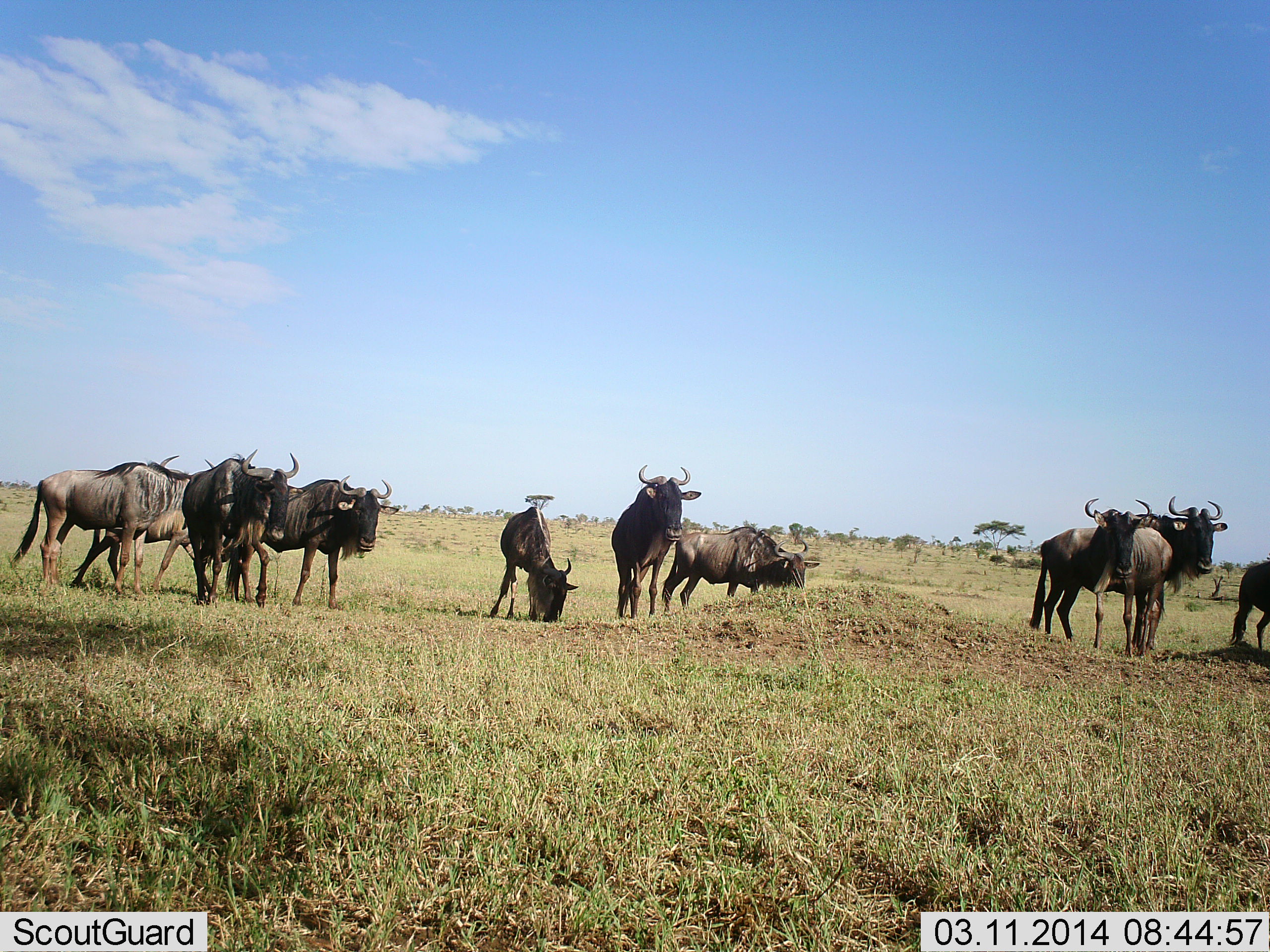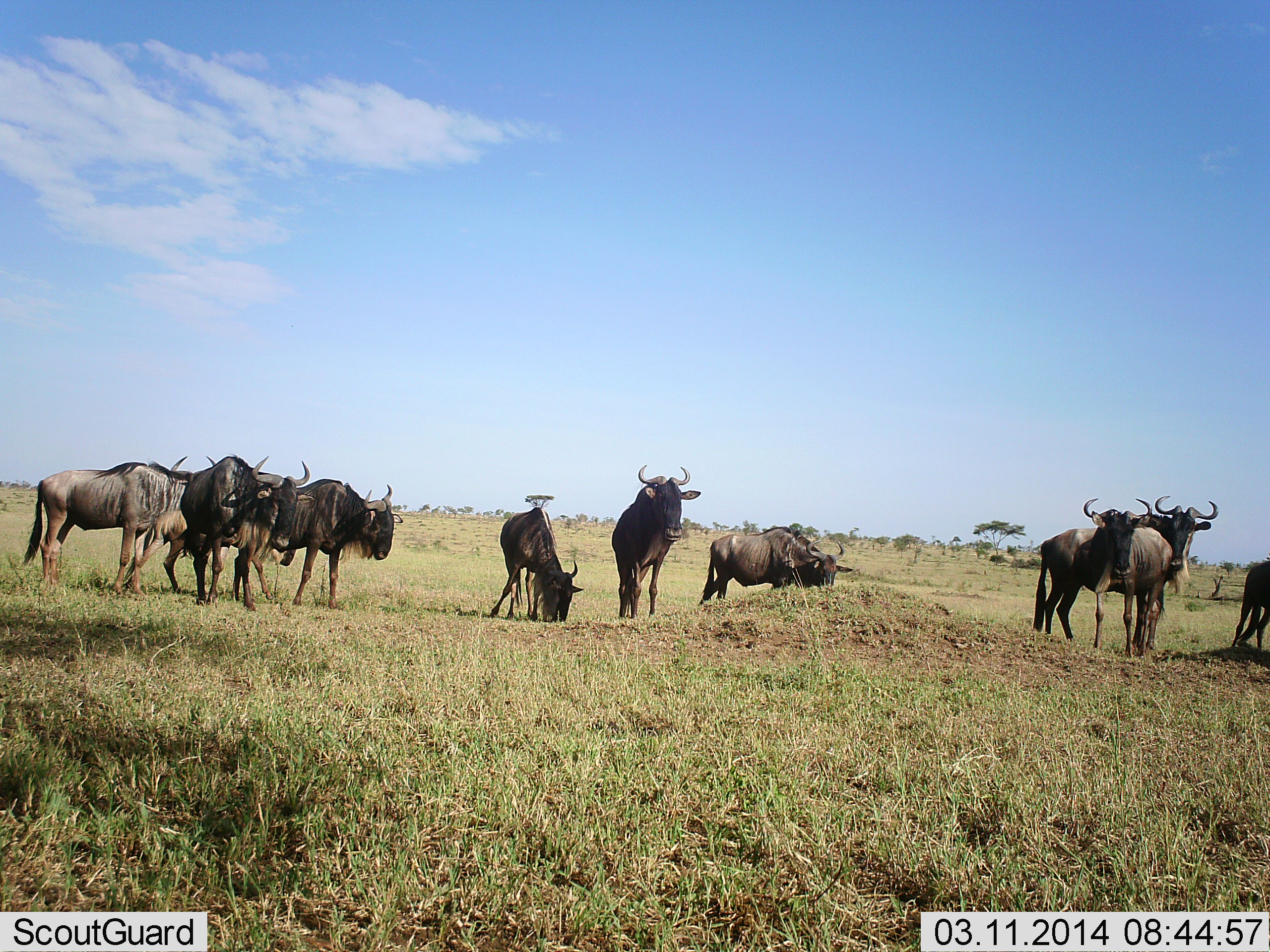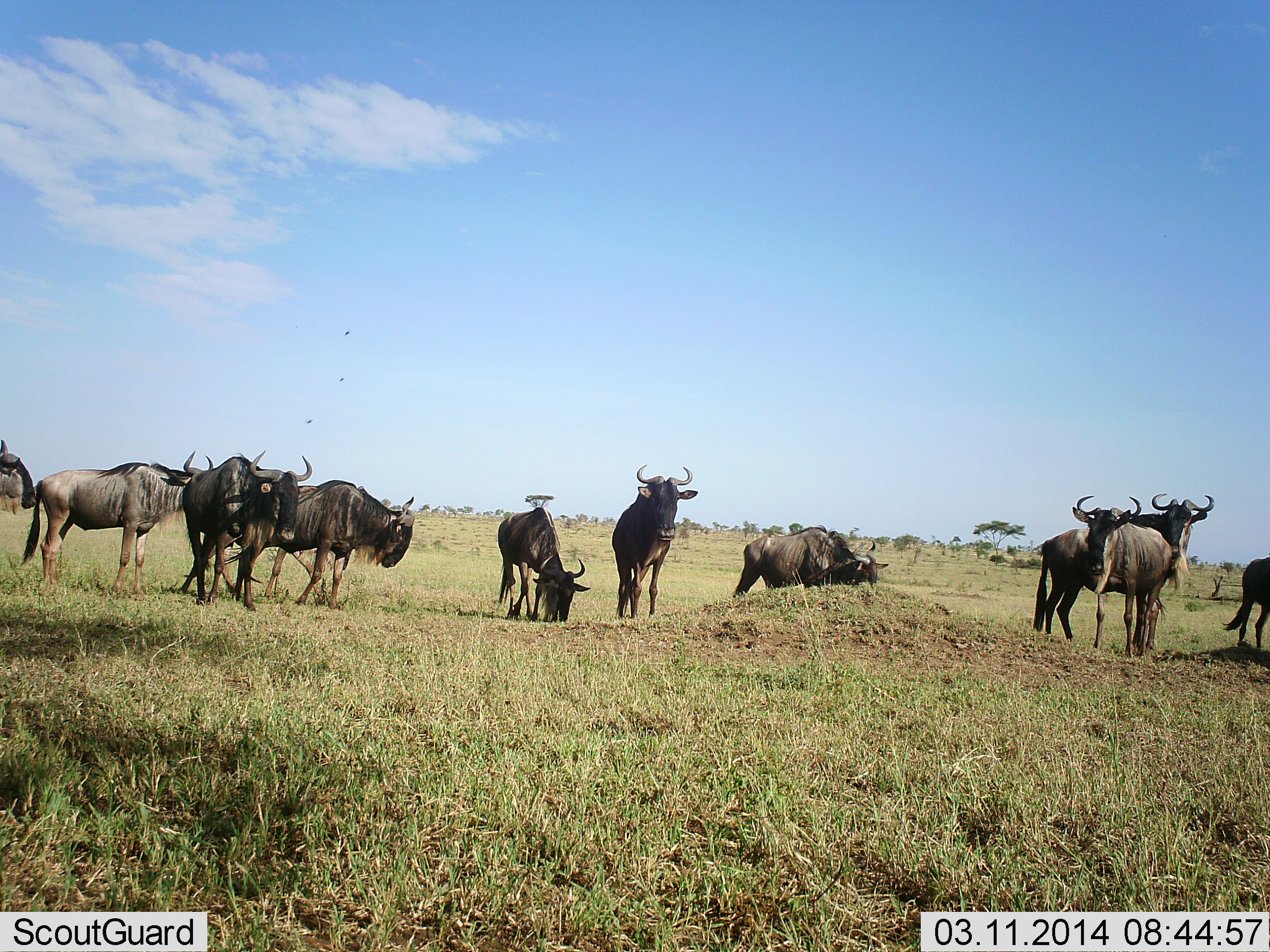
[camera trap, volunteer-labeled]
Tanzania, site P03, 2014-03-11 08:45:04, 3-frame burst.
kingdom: Animalia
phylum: Chordata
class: Mammalia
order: Artiodactyla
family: Bovidae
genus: Connochaetes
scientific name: Connochaetes taurinus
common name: blue wildebeest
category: wildebeest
Wildebeest (blue wildebeest) (Connochaetes taurinus), count 10. Behavior (volunteer vote fractions): standing 90%, resting 10%, moving 50%, interacting 10%. Young present (vote fraction): 0%. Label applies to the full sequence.